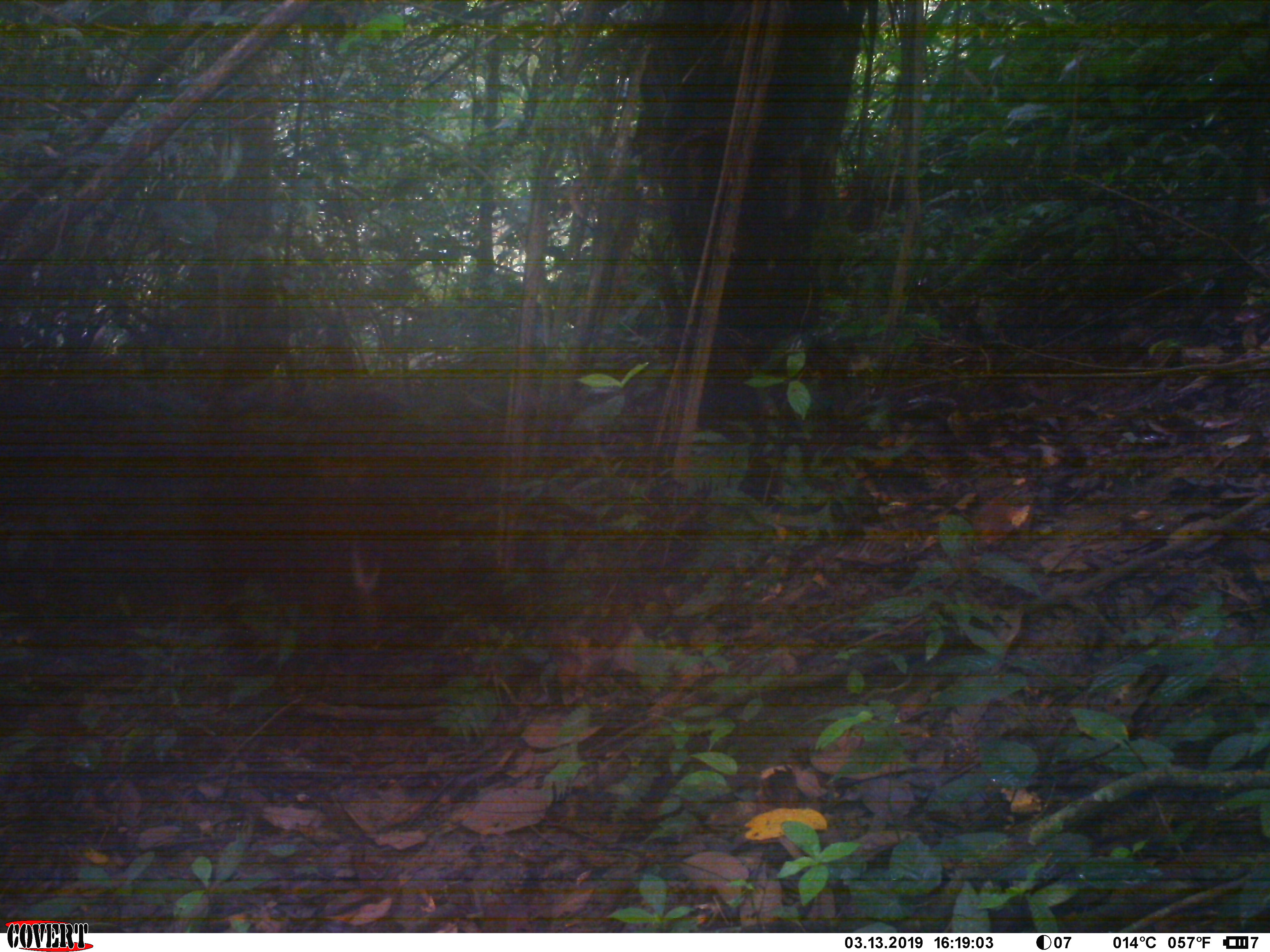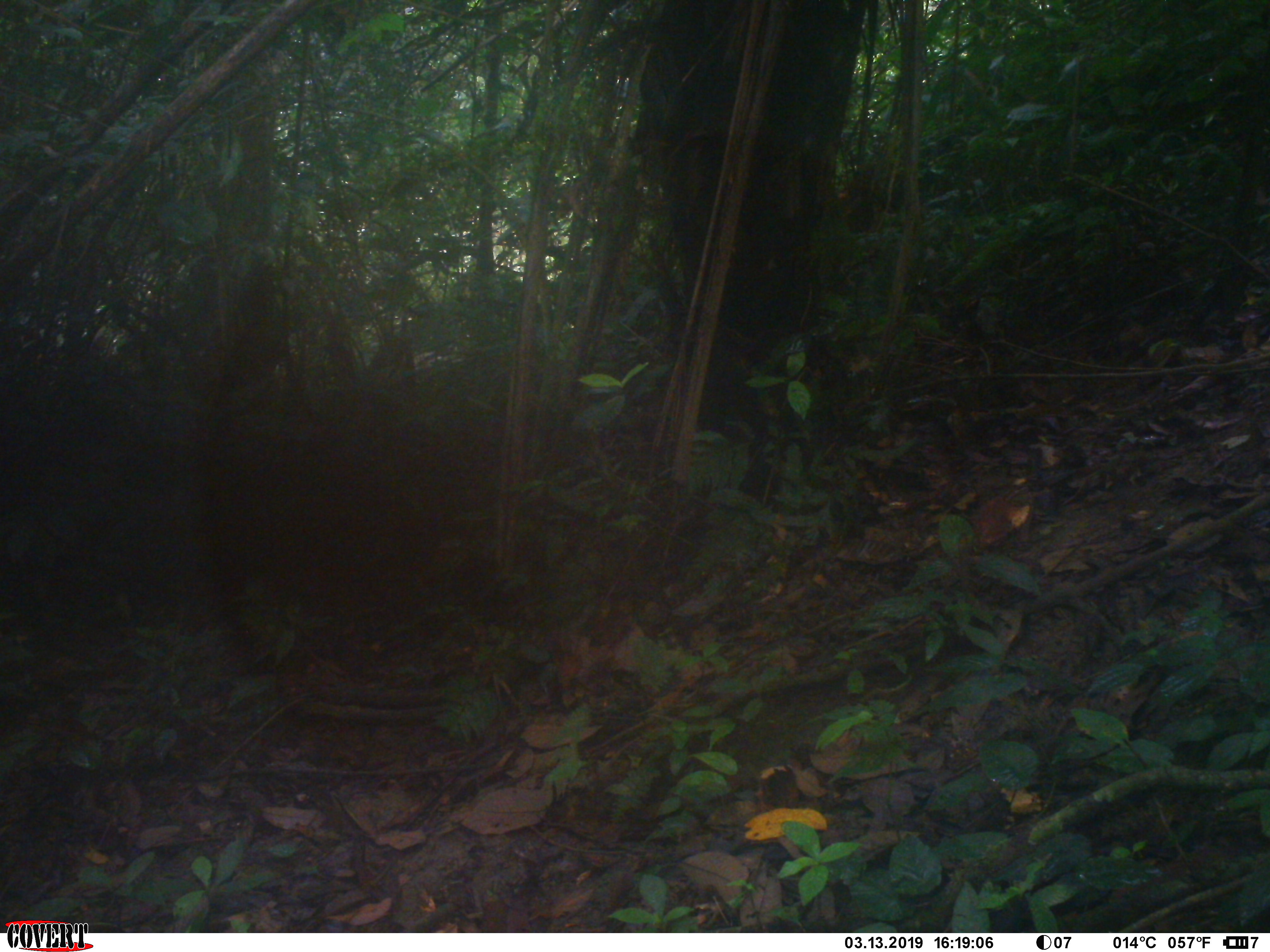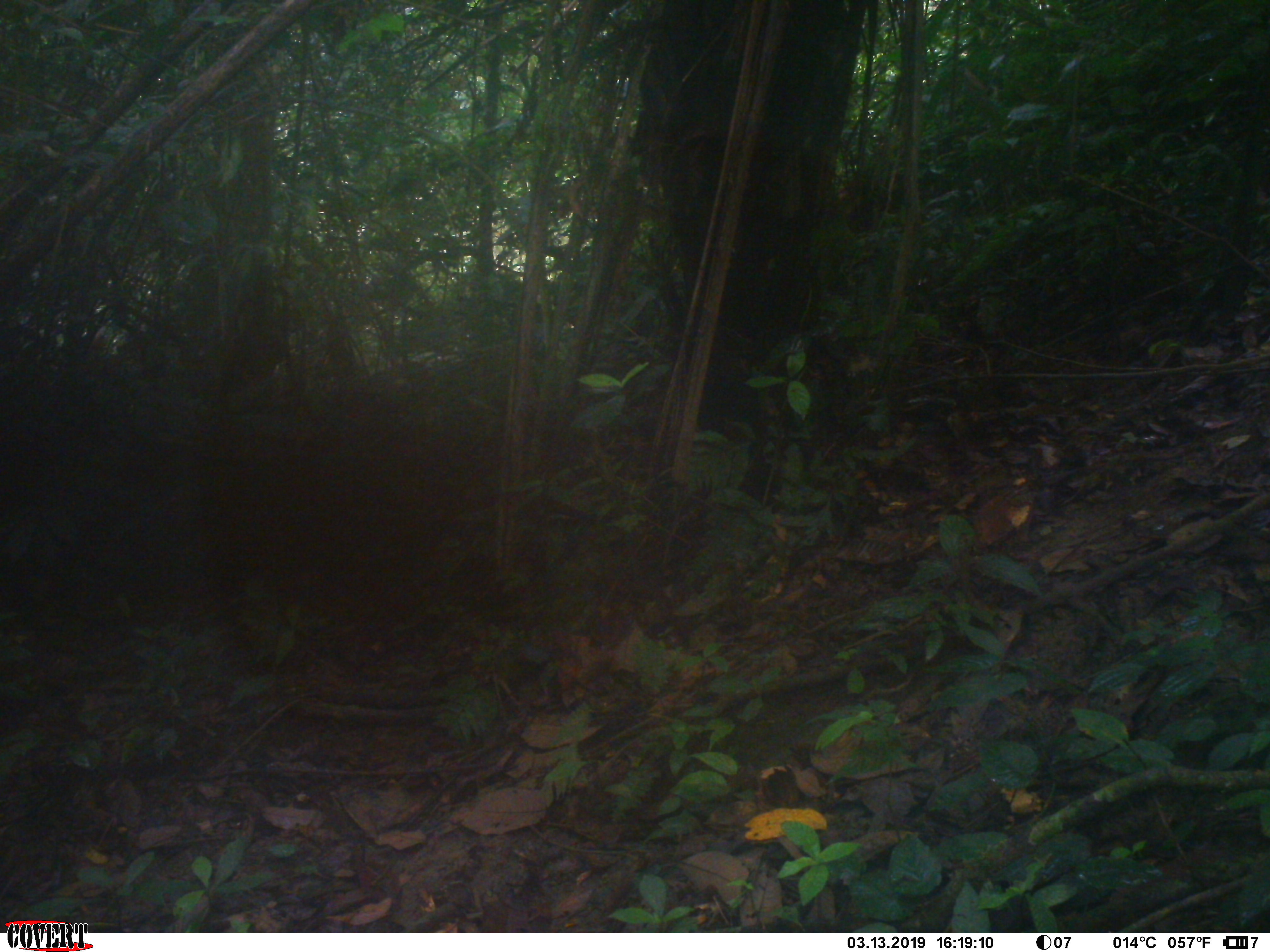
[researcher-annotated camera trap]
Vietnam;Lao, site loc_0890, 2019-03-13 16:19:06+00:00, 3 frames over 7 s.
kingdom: Animalia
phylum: Chordata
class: Mammalia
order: Artiodactyla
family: Cervidae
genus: Muntiacus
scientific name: Muntiacus rooseveltorum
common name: roosevelt's muntjac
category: roosevelts muntjac group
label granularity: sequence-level